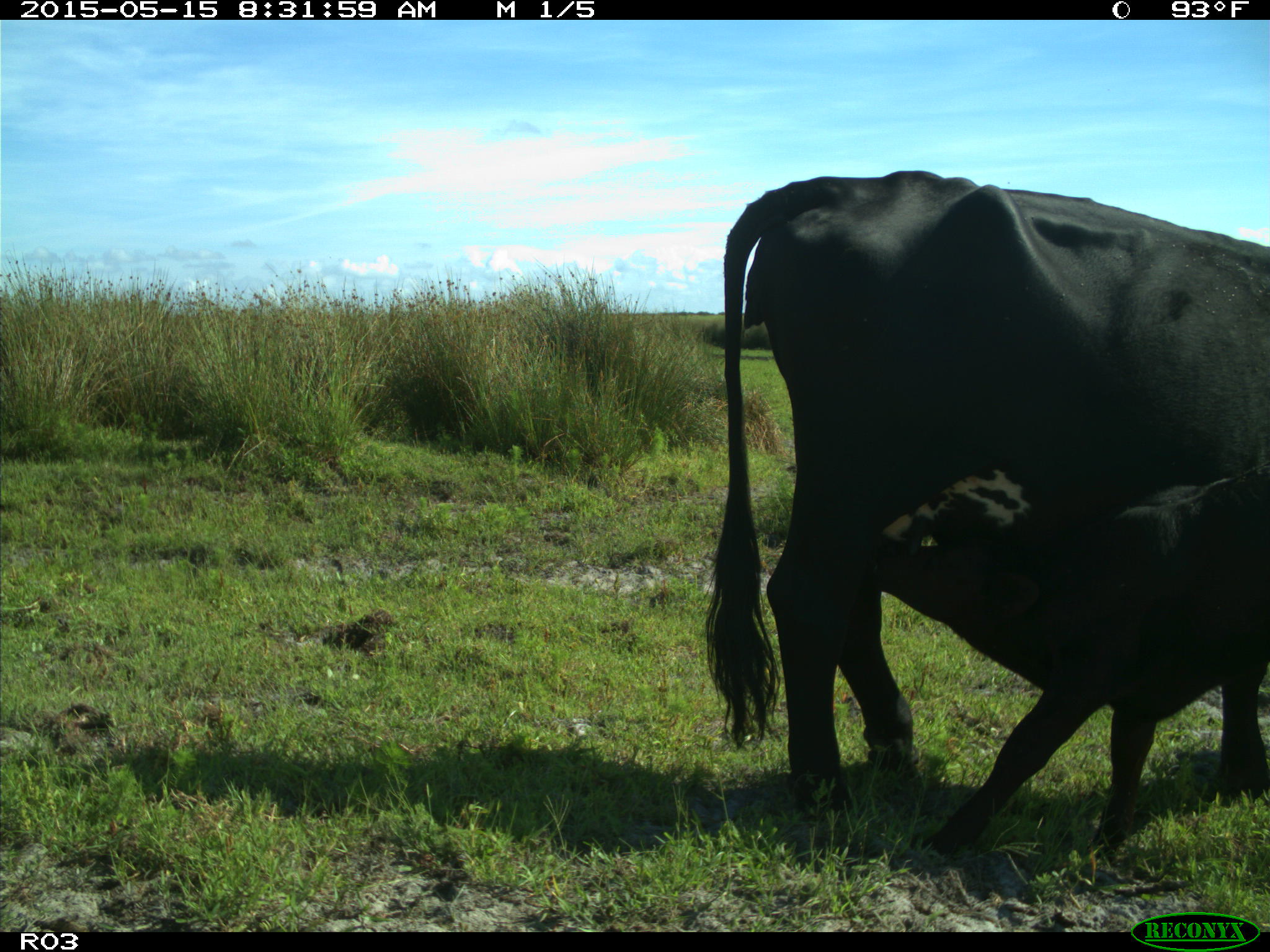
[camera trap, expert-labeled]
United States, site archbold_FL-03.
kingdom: Animalia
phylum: Chordata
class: Mammalia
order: Artiodactyla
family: Bovidae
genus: Bos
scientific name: Bos taurus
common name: domestic cow